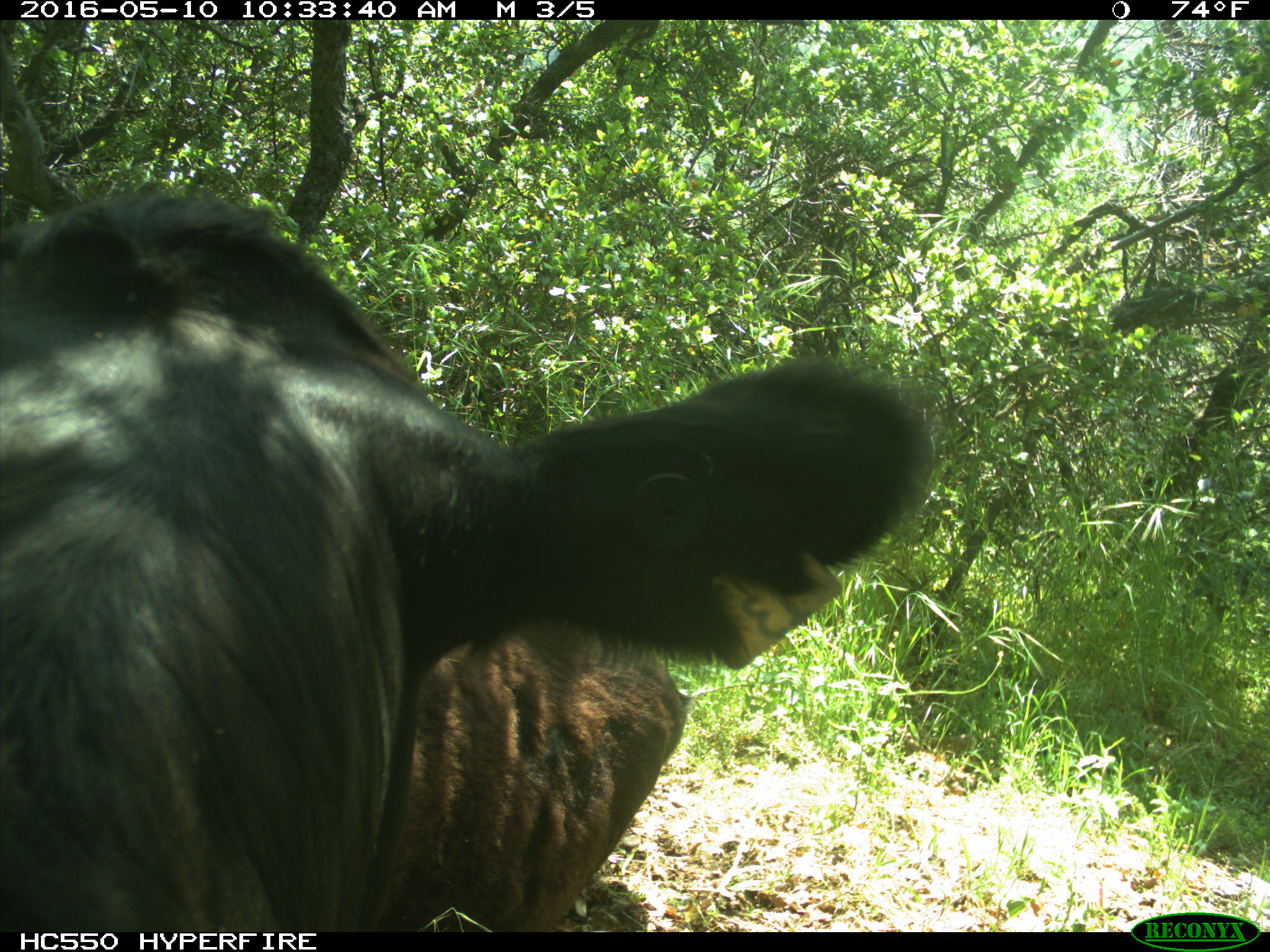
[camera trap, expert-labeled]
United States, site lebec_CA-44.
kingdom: Animalia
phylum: Chordata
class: Mammalia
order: Artiodactyla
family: Bovidae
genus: Bos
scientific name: Bos taurus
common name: domestic cow